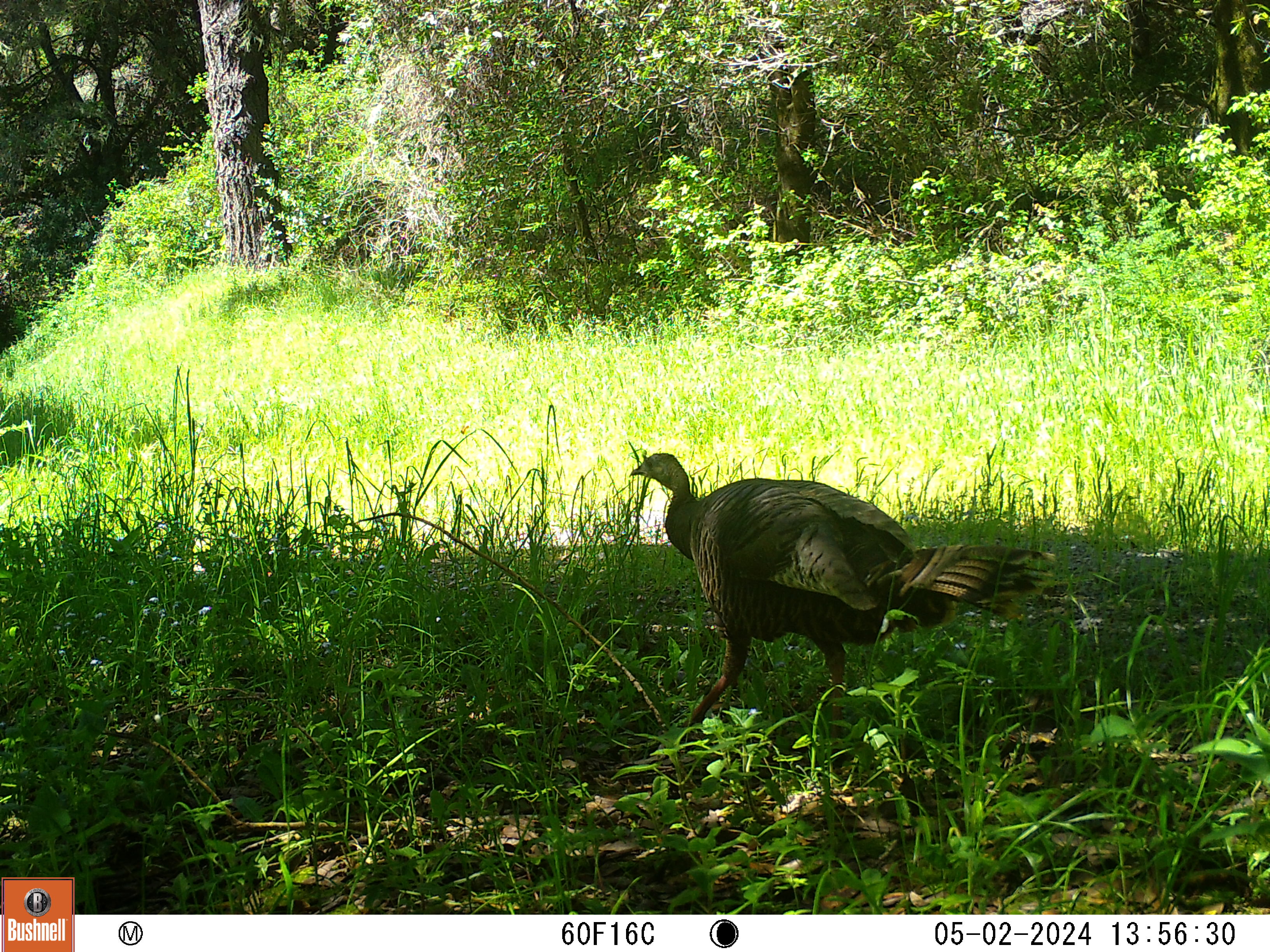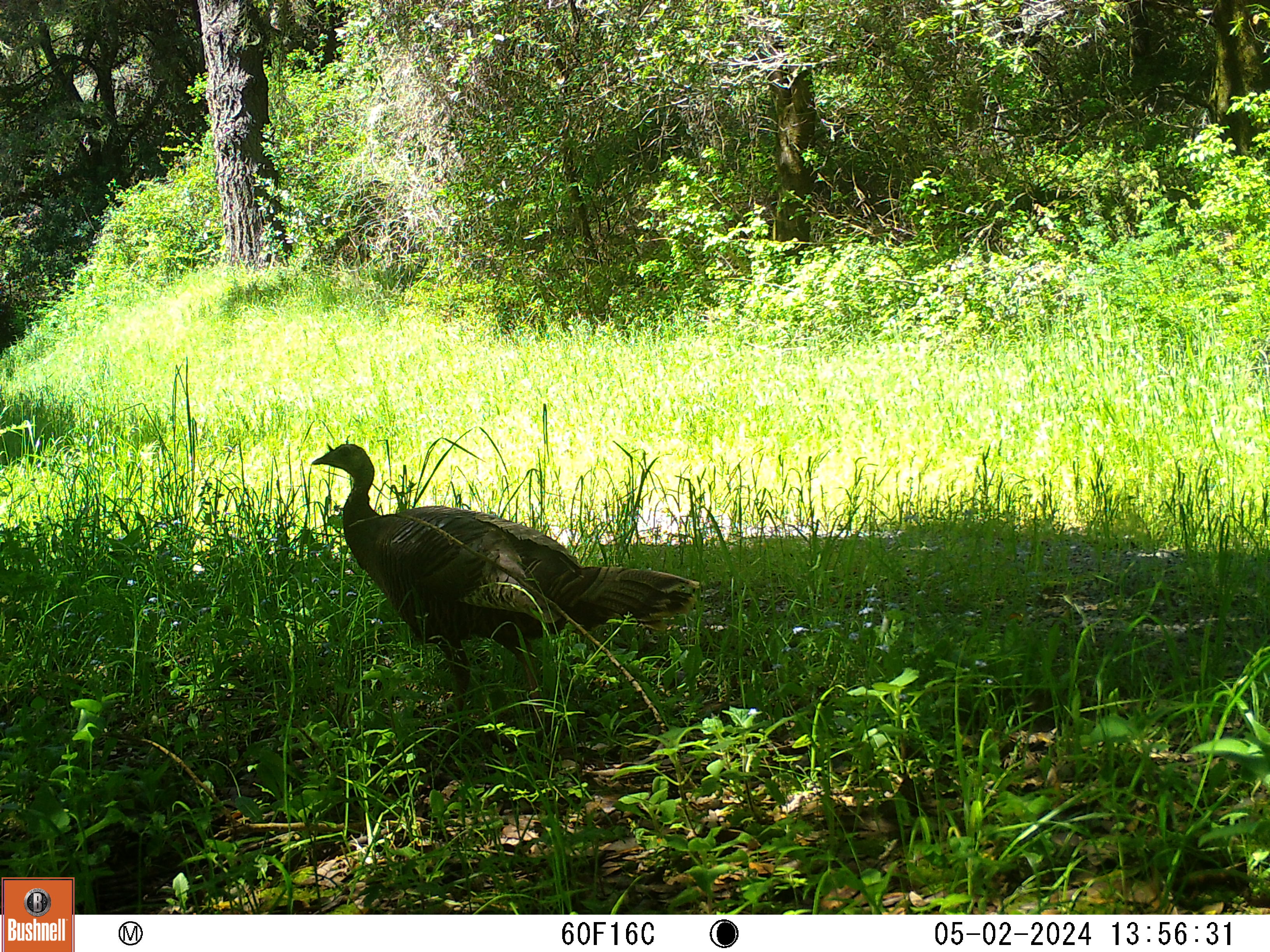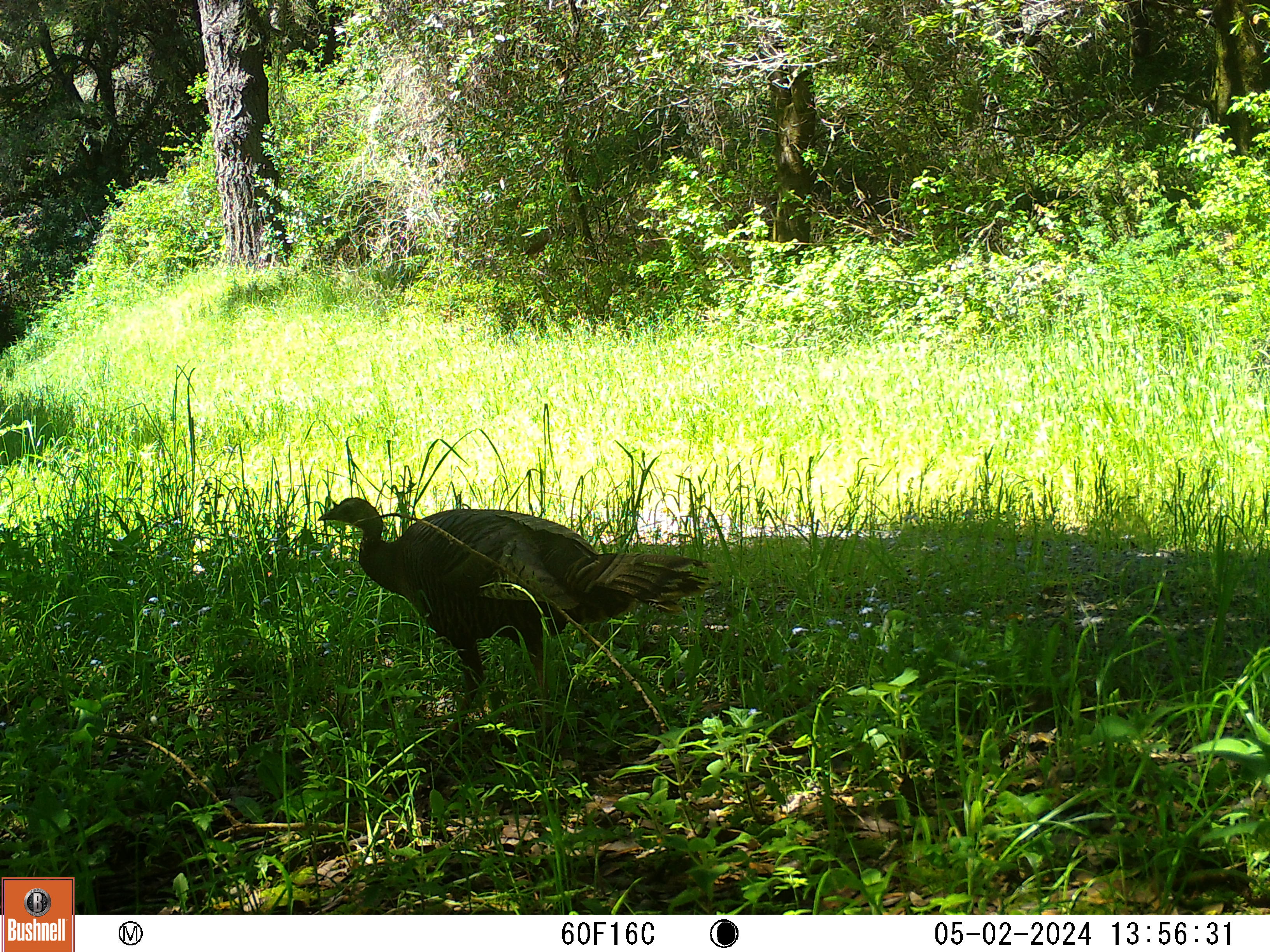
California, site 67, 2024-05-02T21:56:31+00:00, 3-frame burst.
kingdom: Animalia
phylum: Chordata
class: Aves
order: Galliformes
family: Phasianidae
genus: Meleagris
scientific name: Meleagris gallopavo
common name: turkey